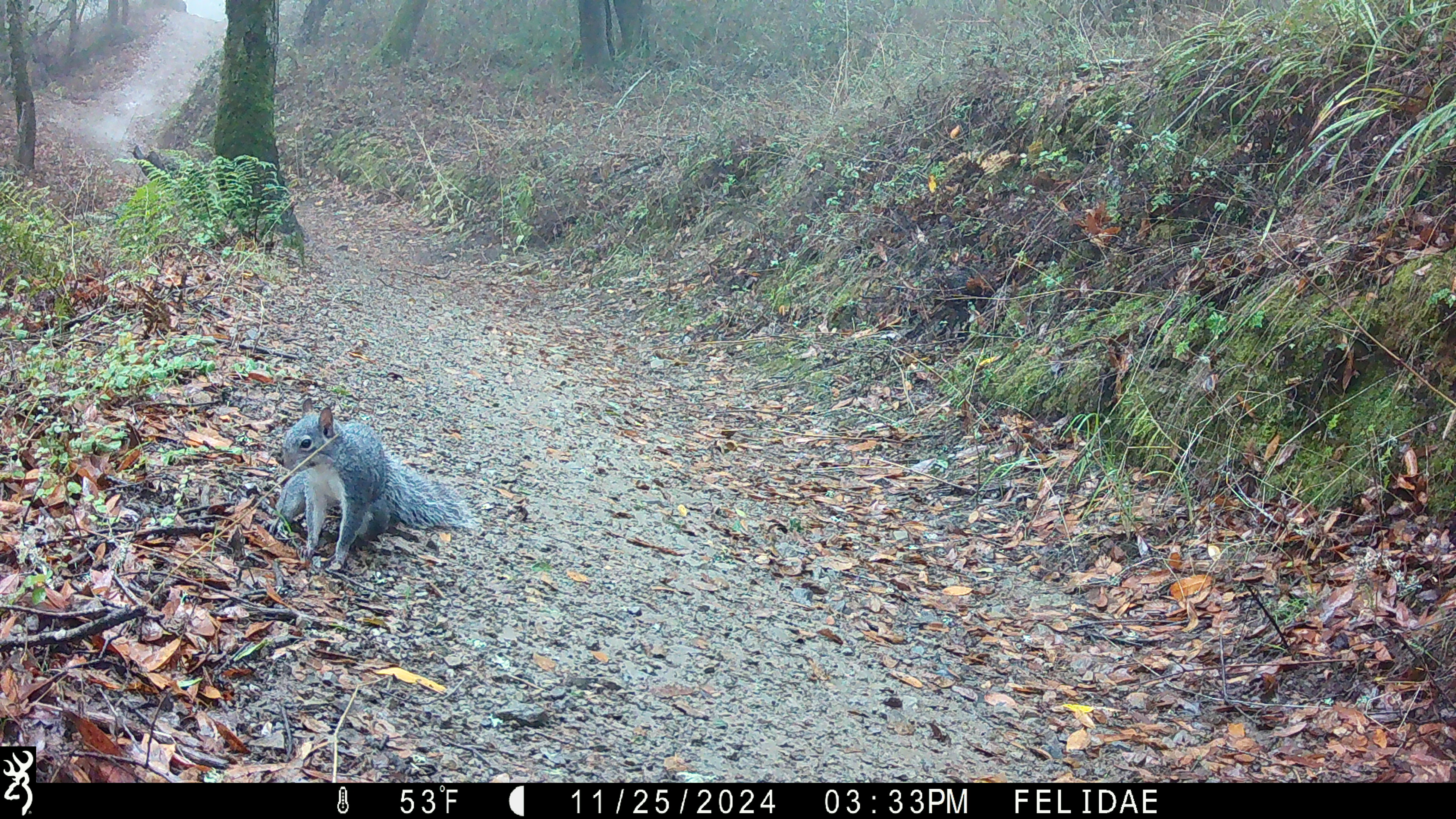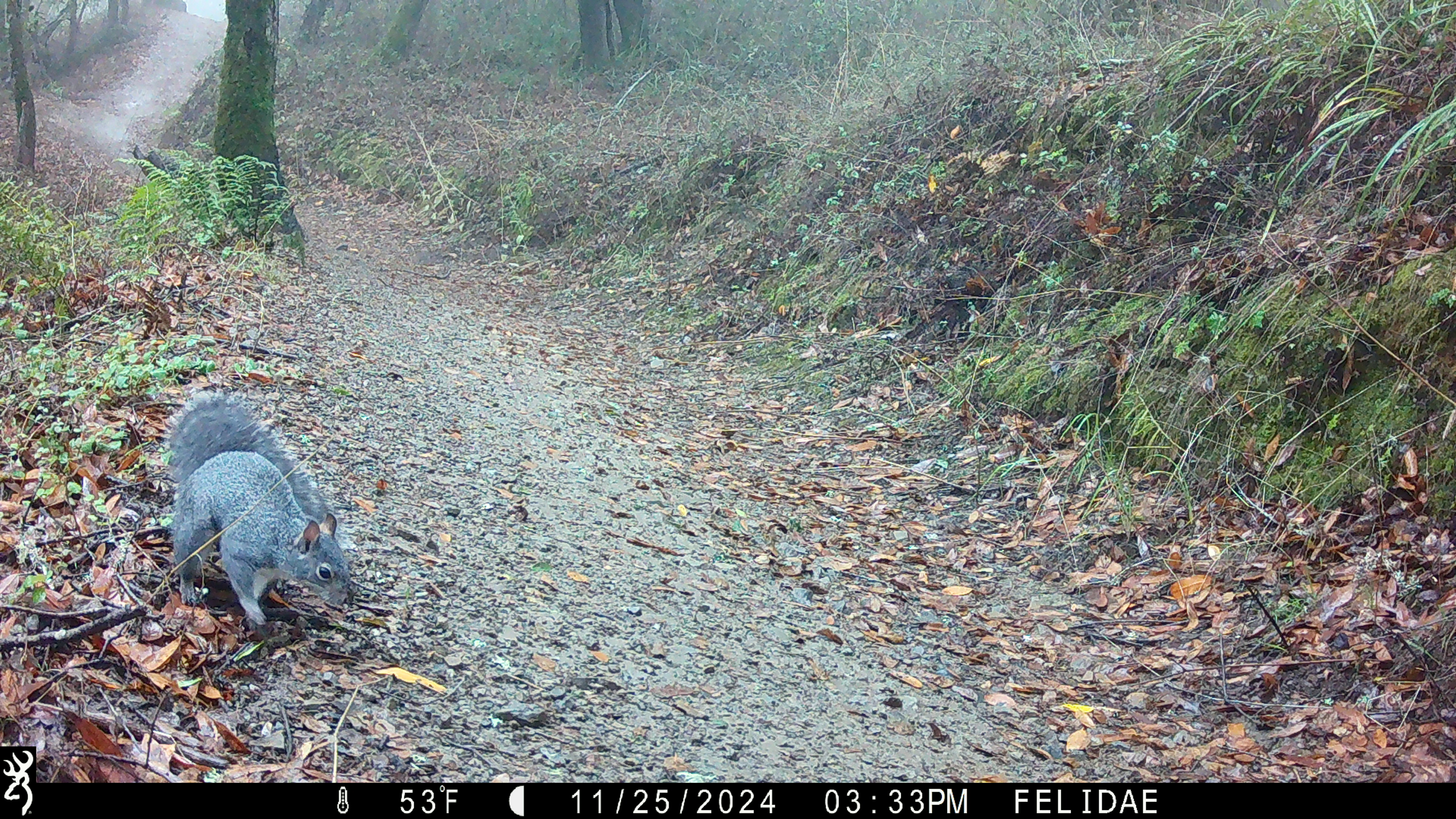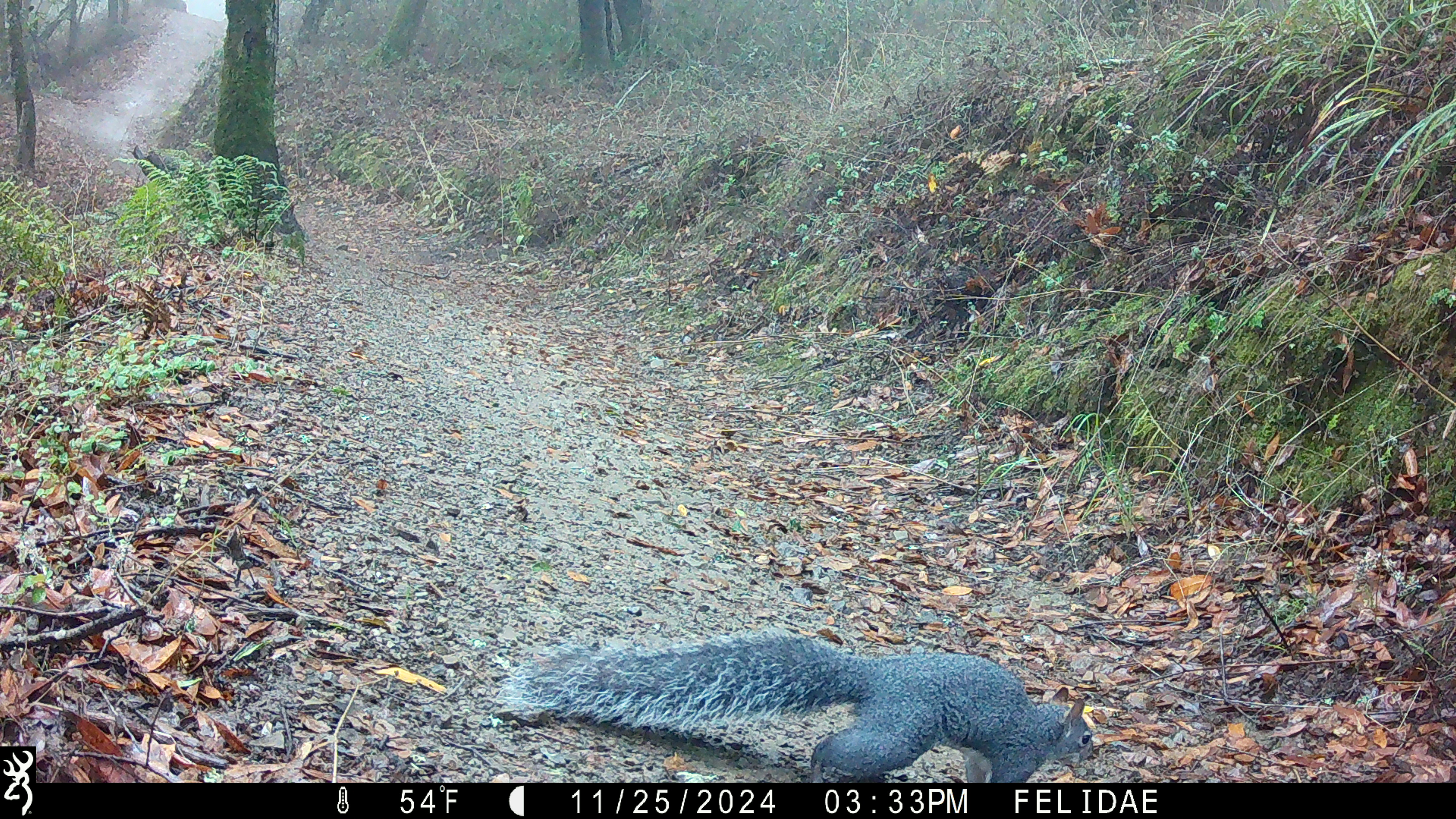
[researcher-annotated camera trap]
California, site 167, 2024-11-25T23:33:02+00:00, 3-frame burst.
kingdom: Animalia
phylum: Chordata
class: Mammalia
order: Rodentia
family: Sciuridae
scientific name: Sciuridae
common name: squirrel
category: unknown squirrel